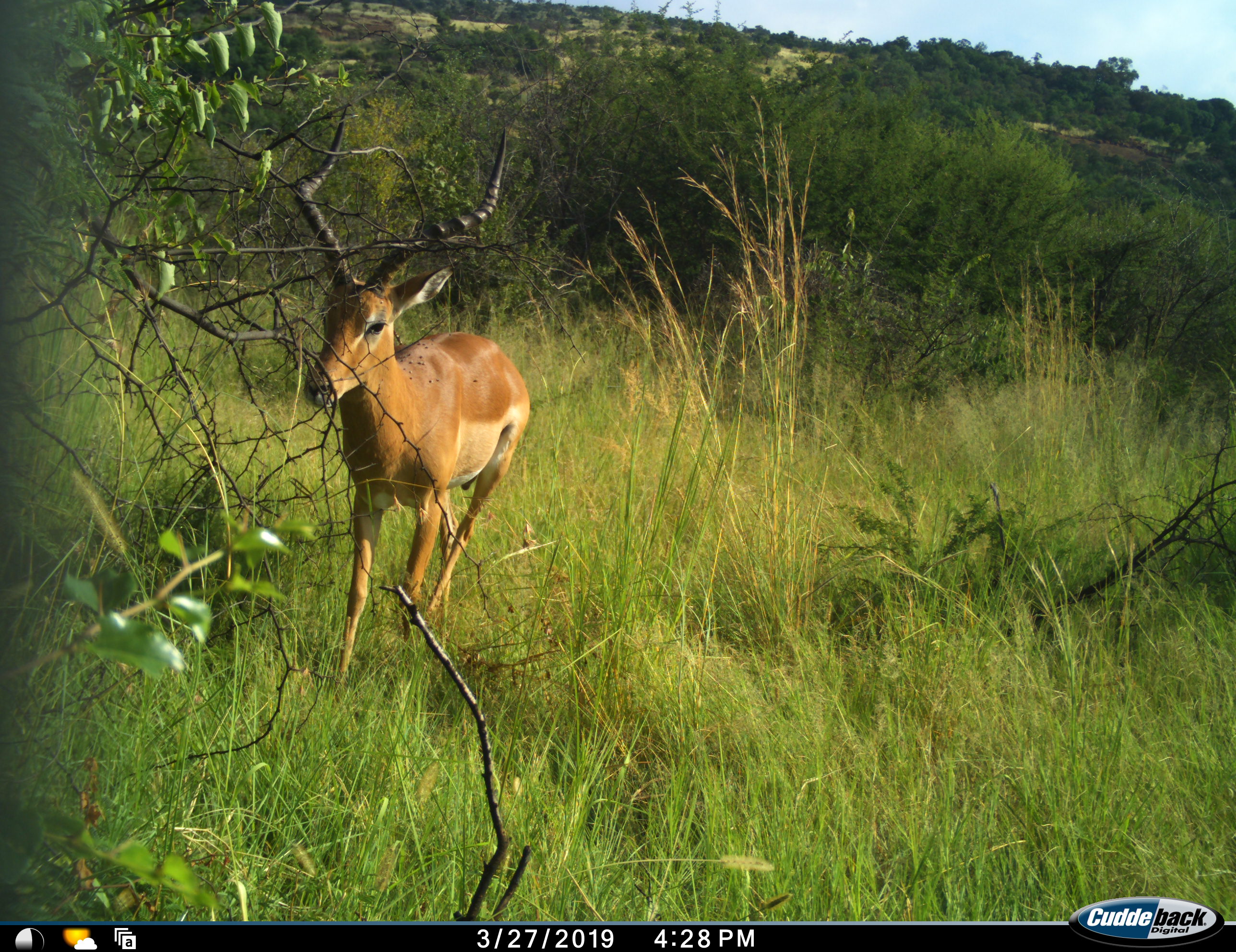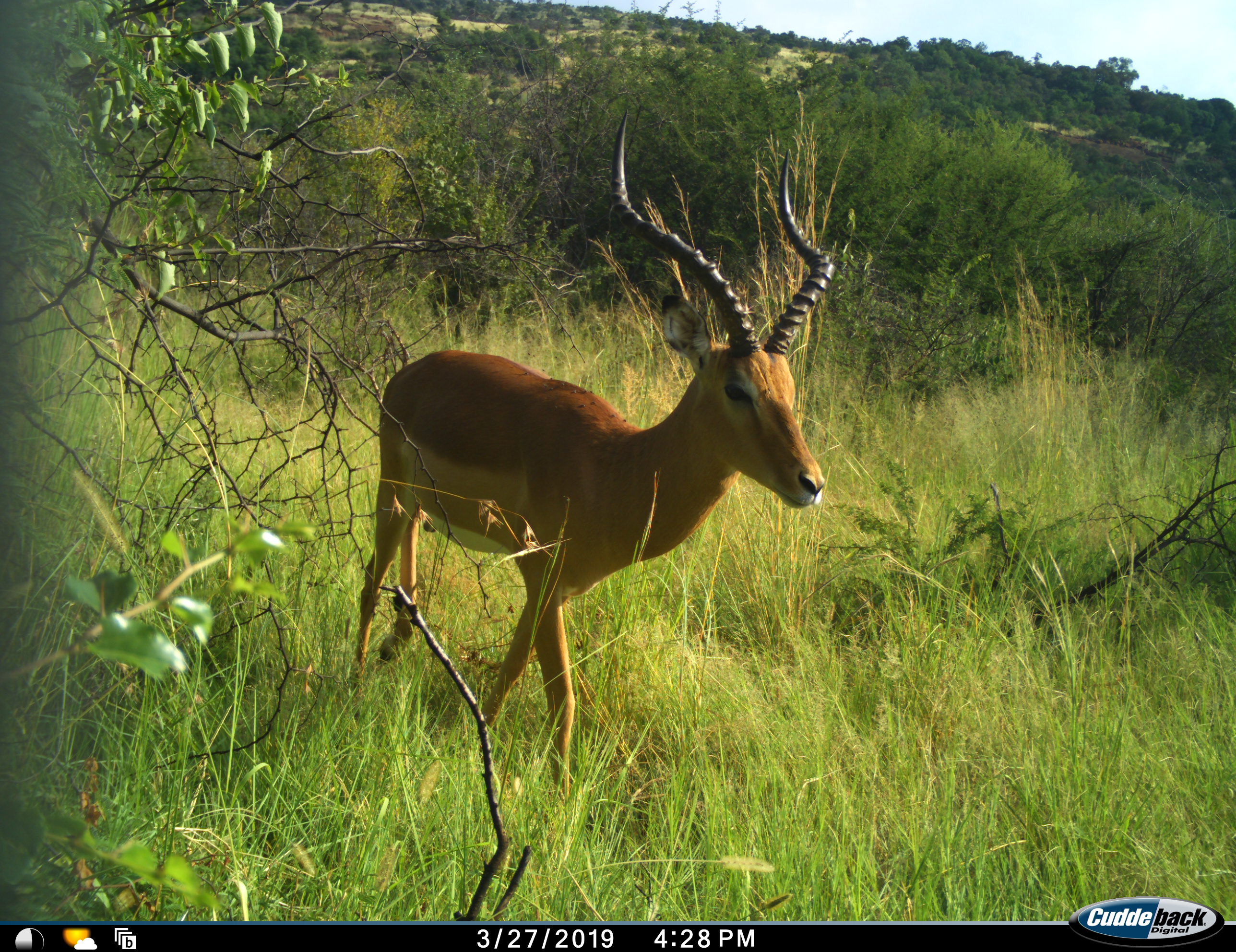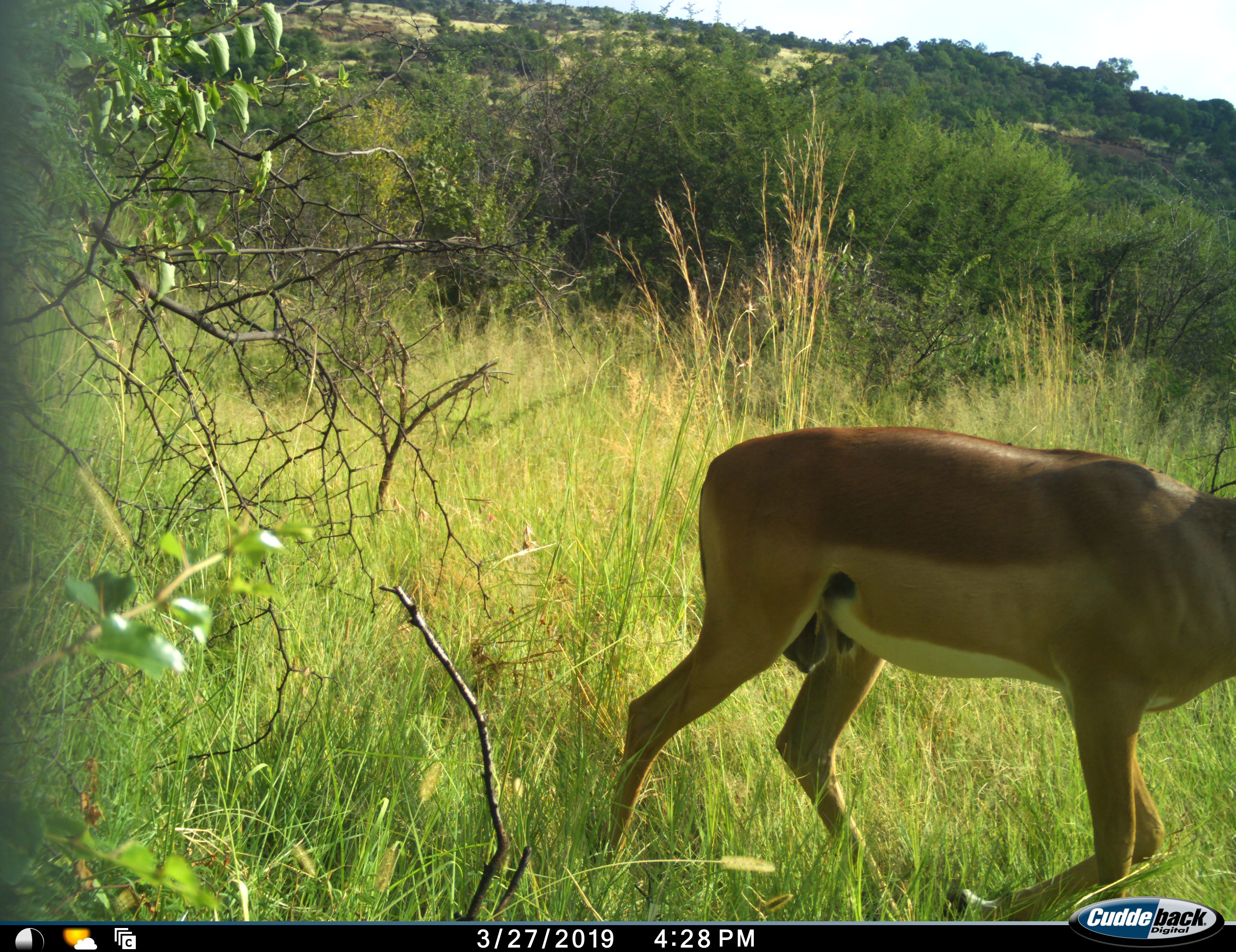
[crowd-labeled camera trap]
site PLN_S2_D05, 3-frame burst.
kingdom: Animalia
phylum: Chordata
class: Mammalia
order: Artiodactyla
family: Bovidae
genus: Aepyceros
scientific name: Aepyceros melampus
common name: impala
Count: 1.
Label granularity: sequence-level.